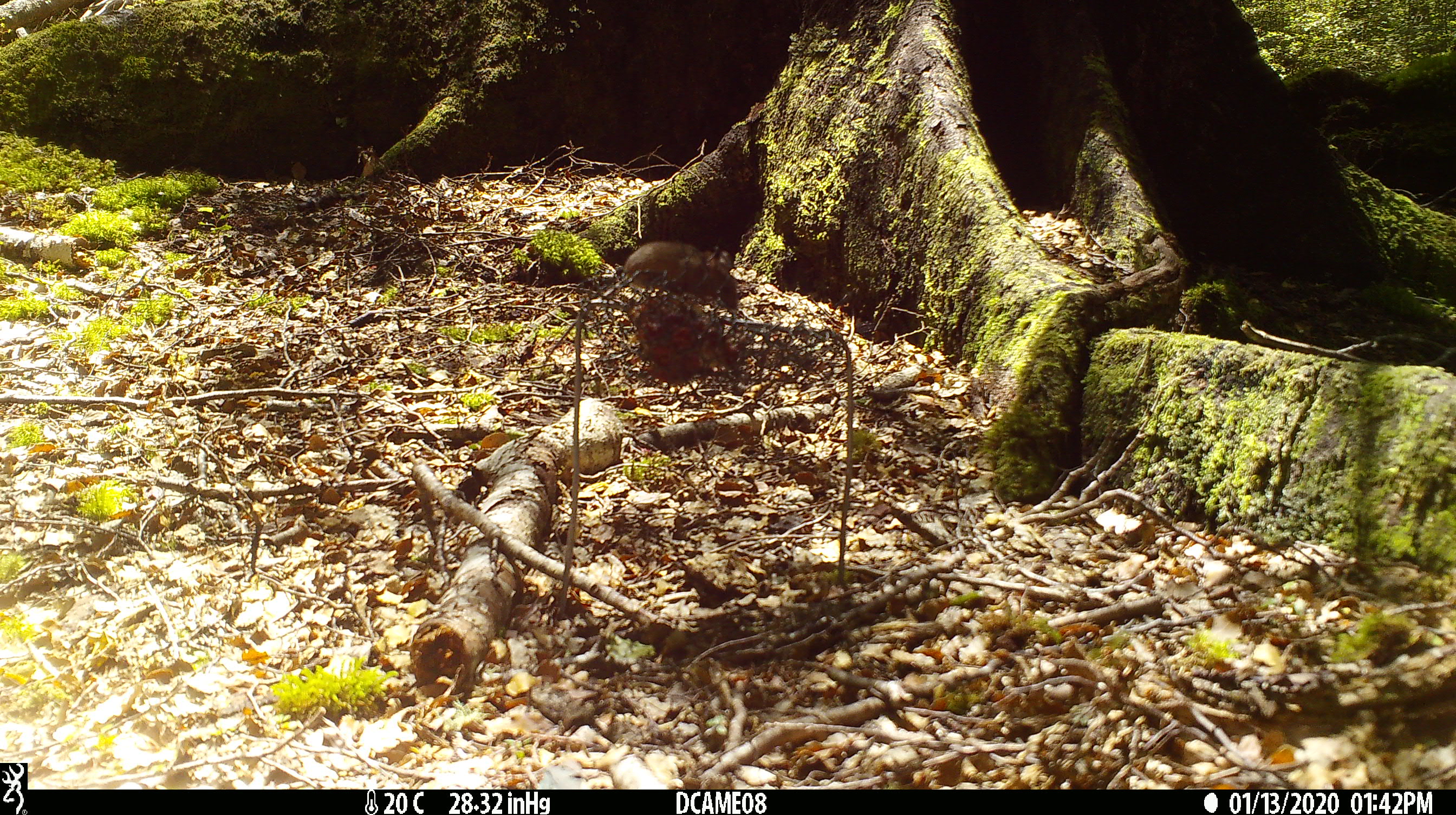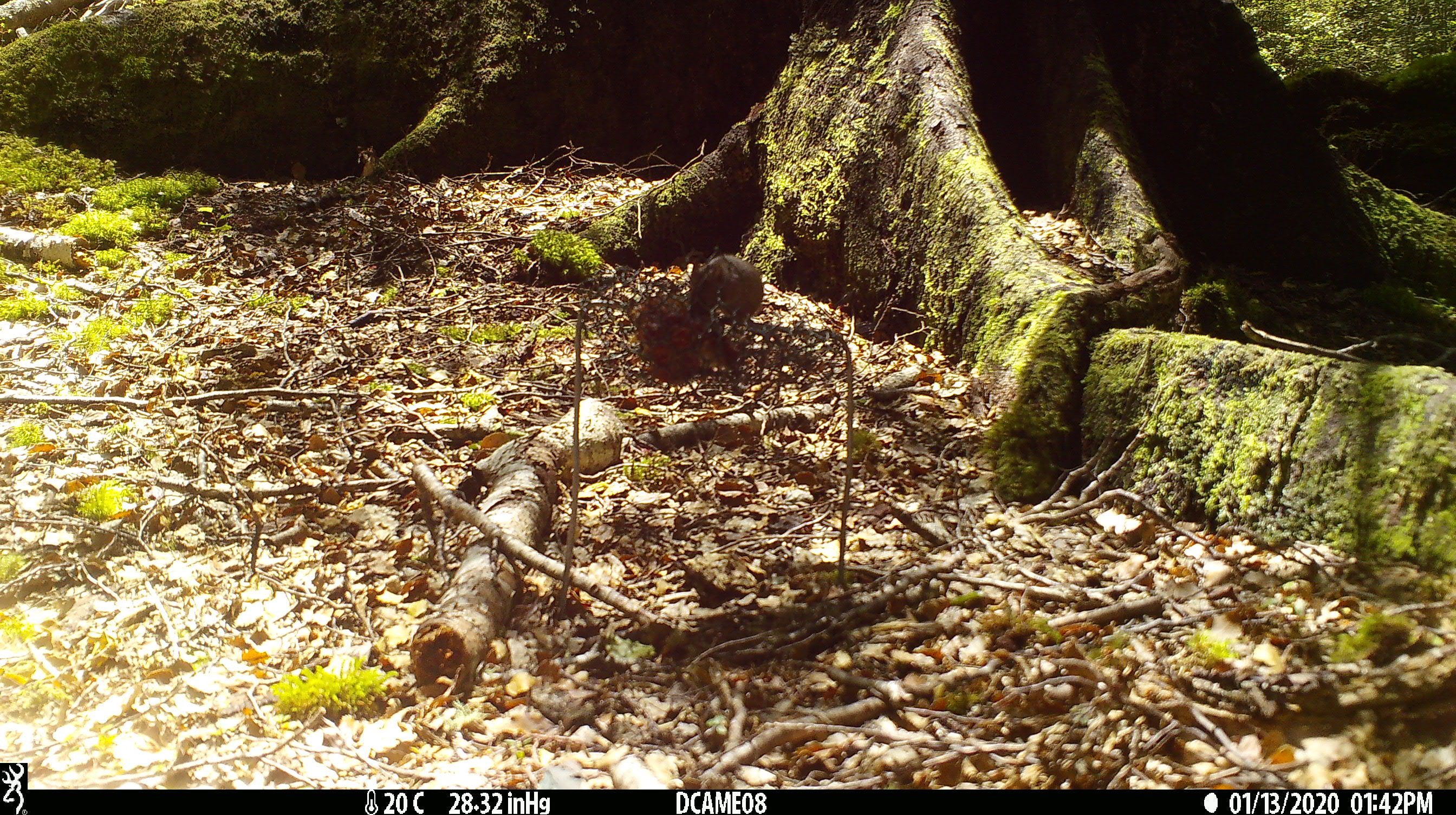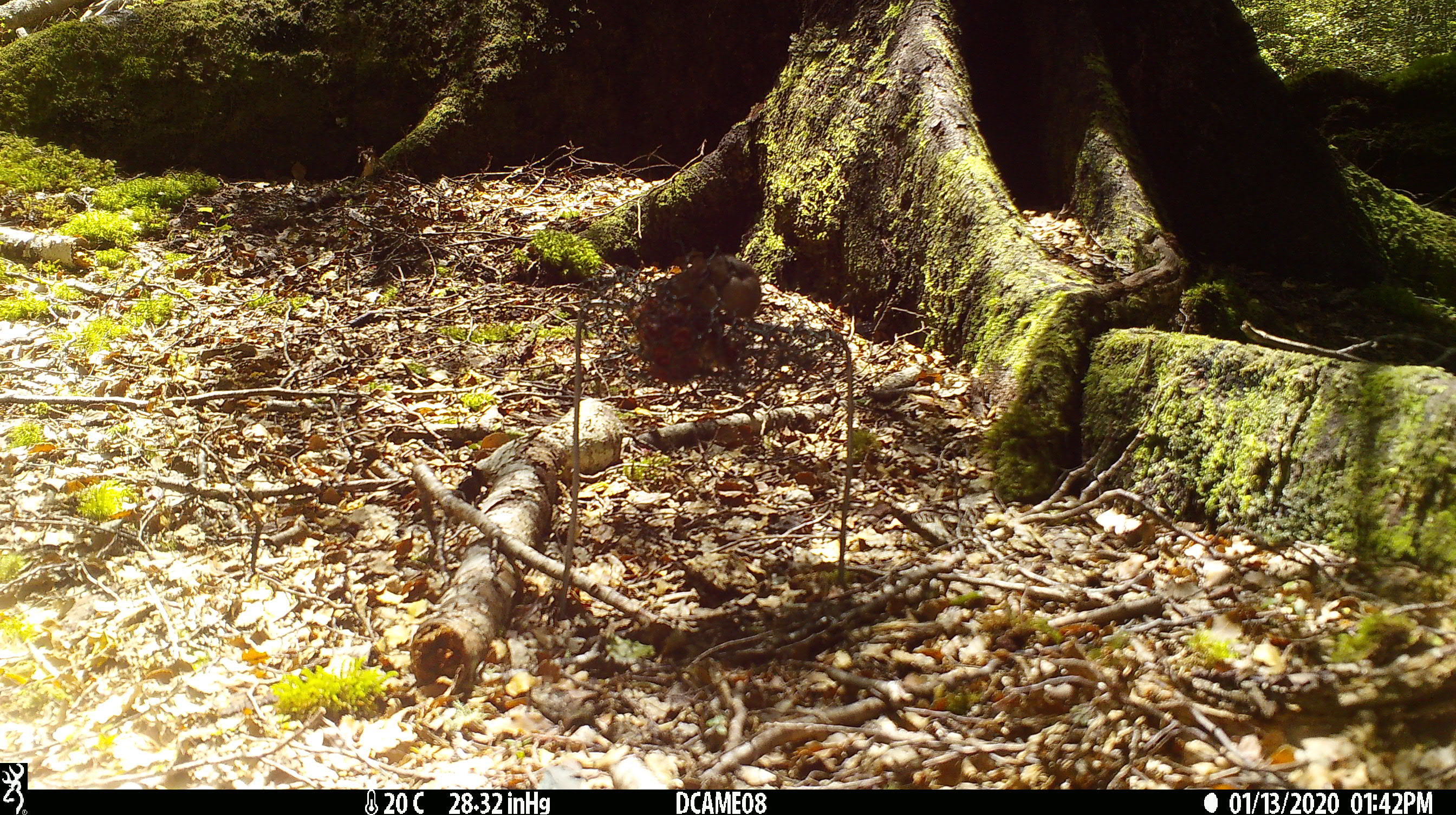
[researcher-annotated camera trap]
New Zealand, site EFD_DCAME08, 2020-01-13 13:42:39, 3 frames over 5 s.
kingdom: Animalia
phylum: Chordata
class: Mammalia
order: Rodentia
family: Muridae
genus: Mus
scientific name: Mus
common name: mouse